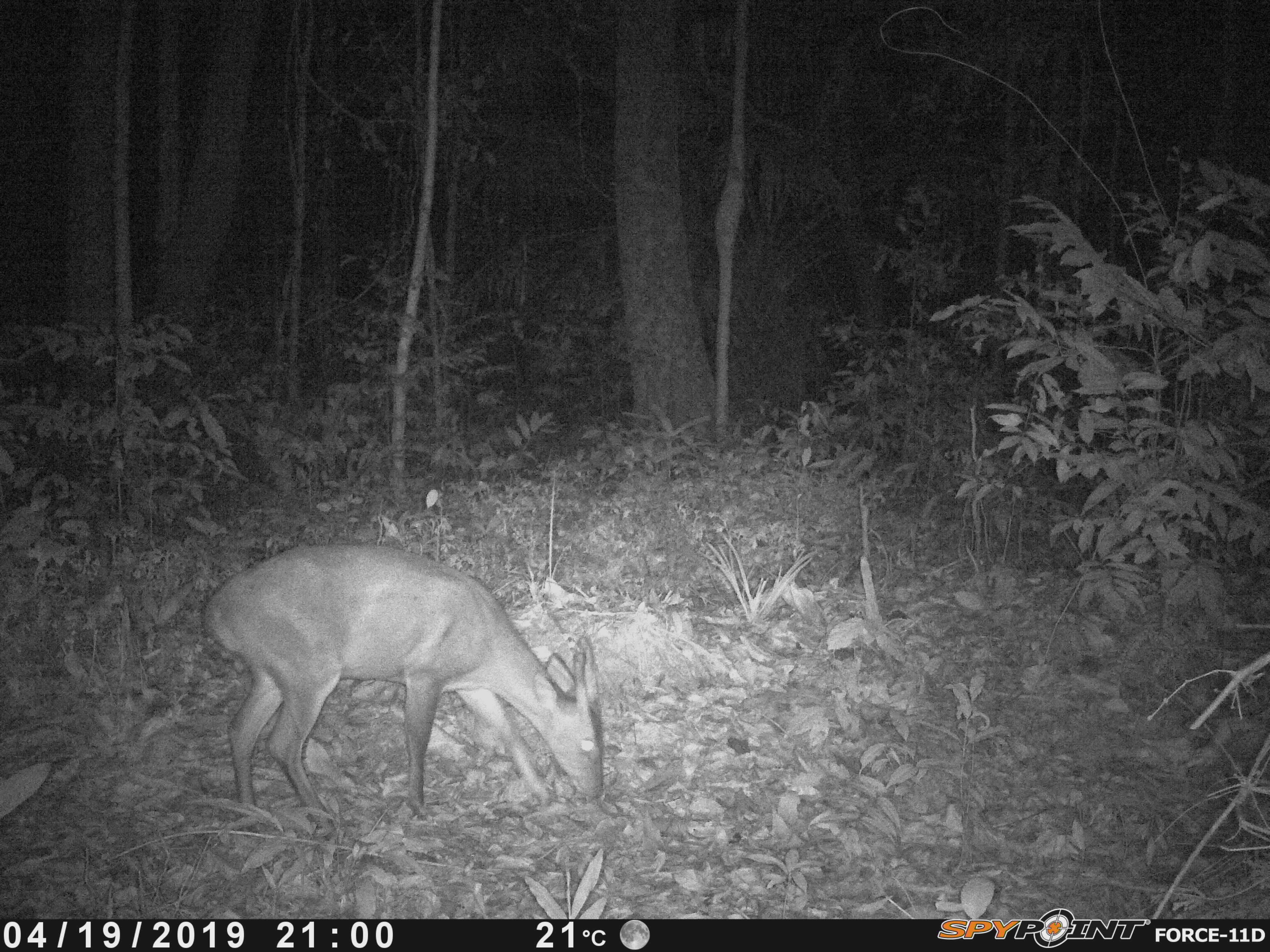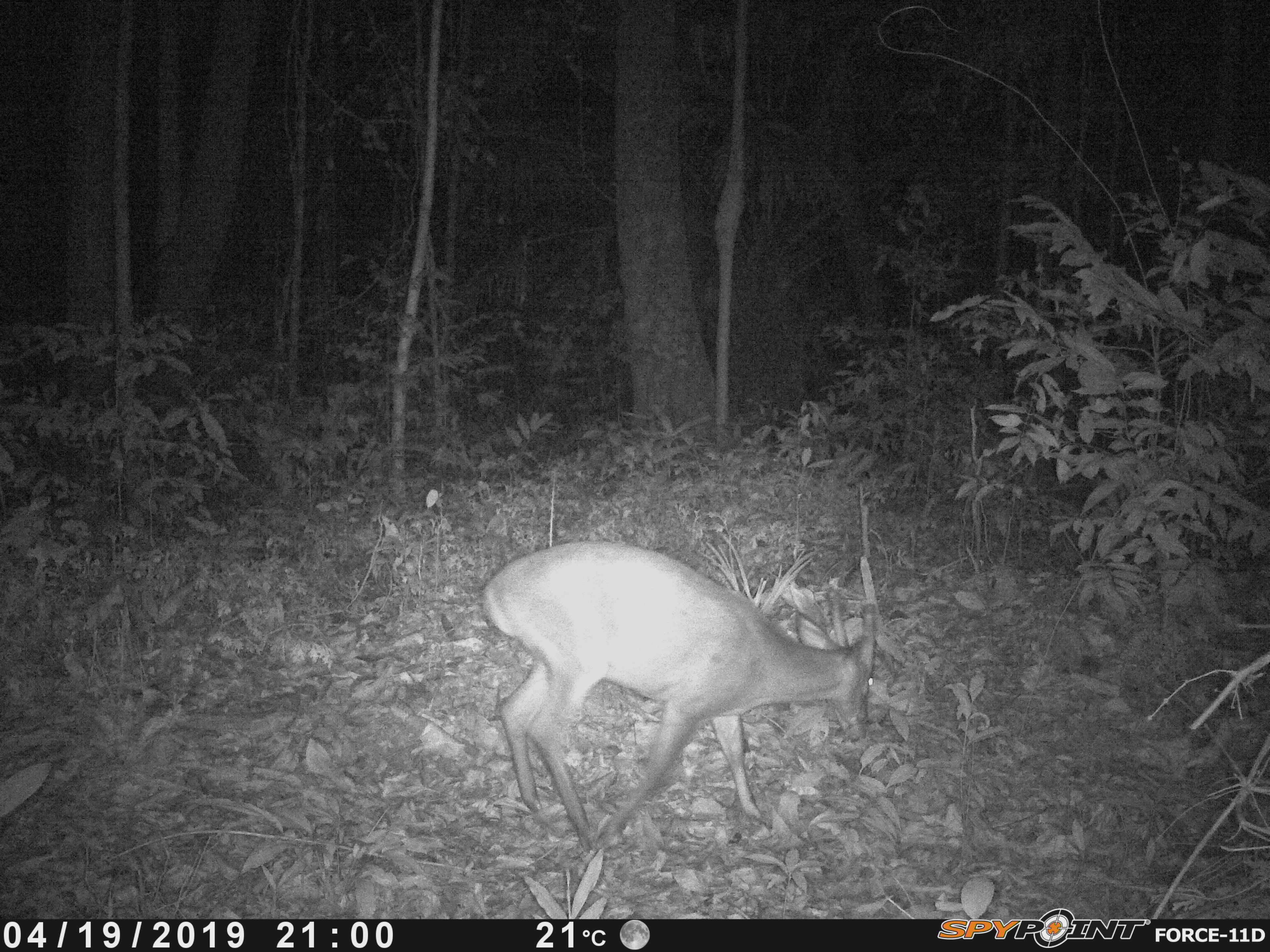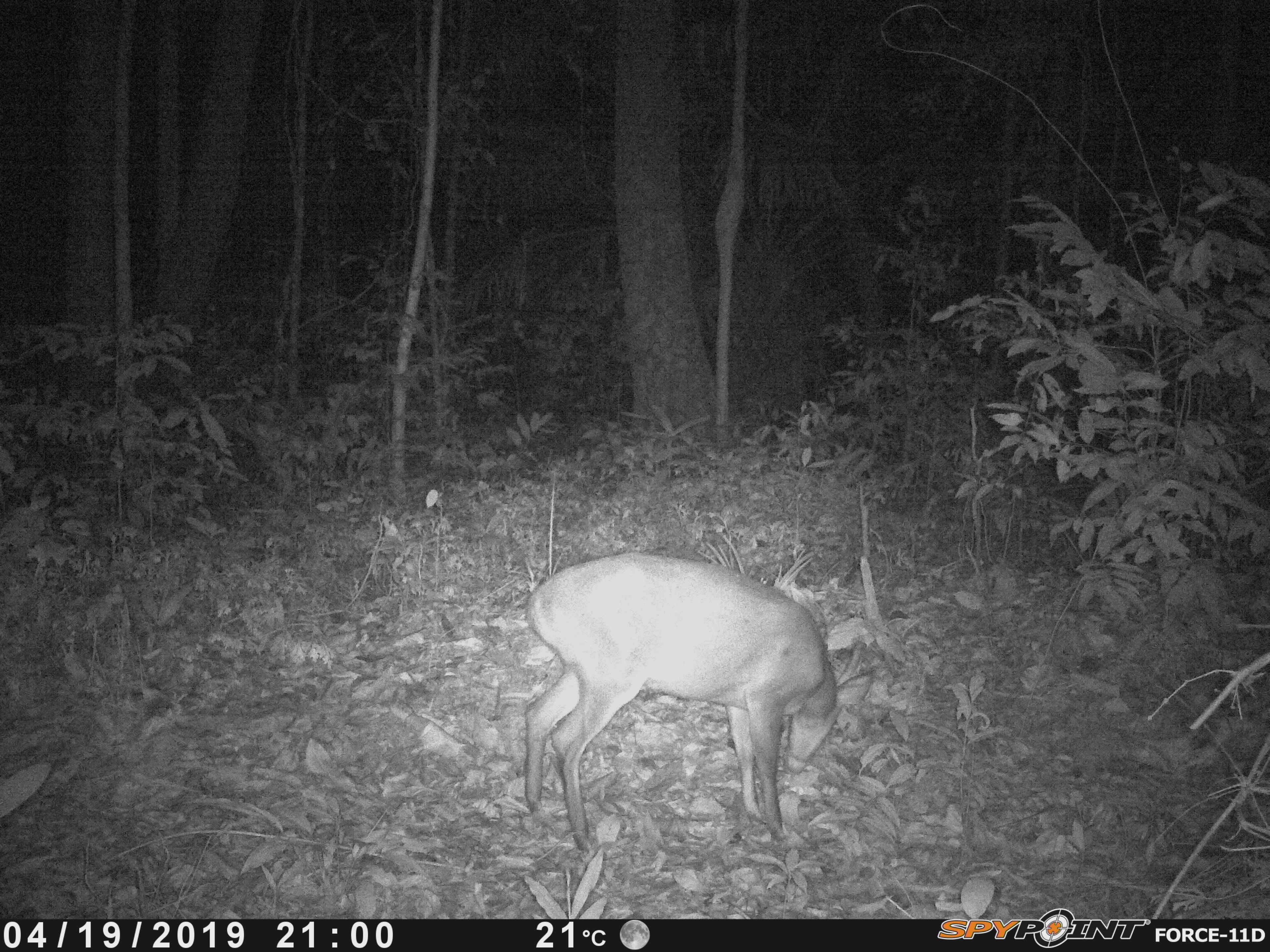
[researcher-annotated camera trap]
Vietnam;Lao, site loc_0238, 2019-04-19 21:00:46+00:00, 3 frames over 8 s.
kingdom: Animalia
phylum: Chordata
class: Mammalia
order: Artiodactyla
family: Cervidae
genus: Muntiacus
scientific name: Muntiacus vuquangensis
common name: large-antlered muntjac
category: large antlered muntjac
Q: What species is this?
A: Large antlered muntjac (large-antlered muntjac) (Muntiacus vuquangensis).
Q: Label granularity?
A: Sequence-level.